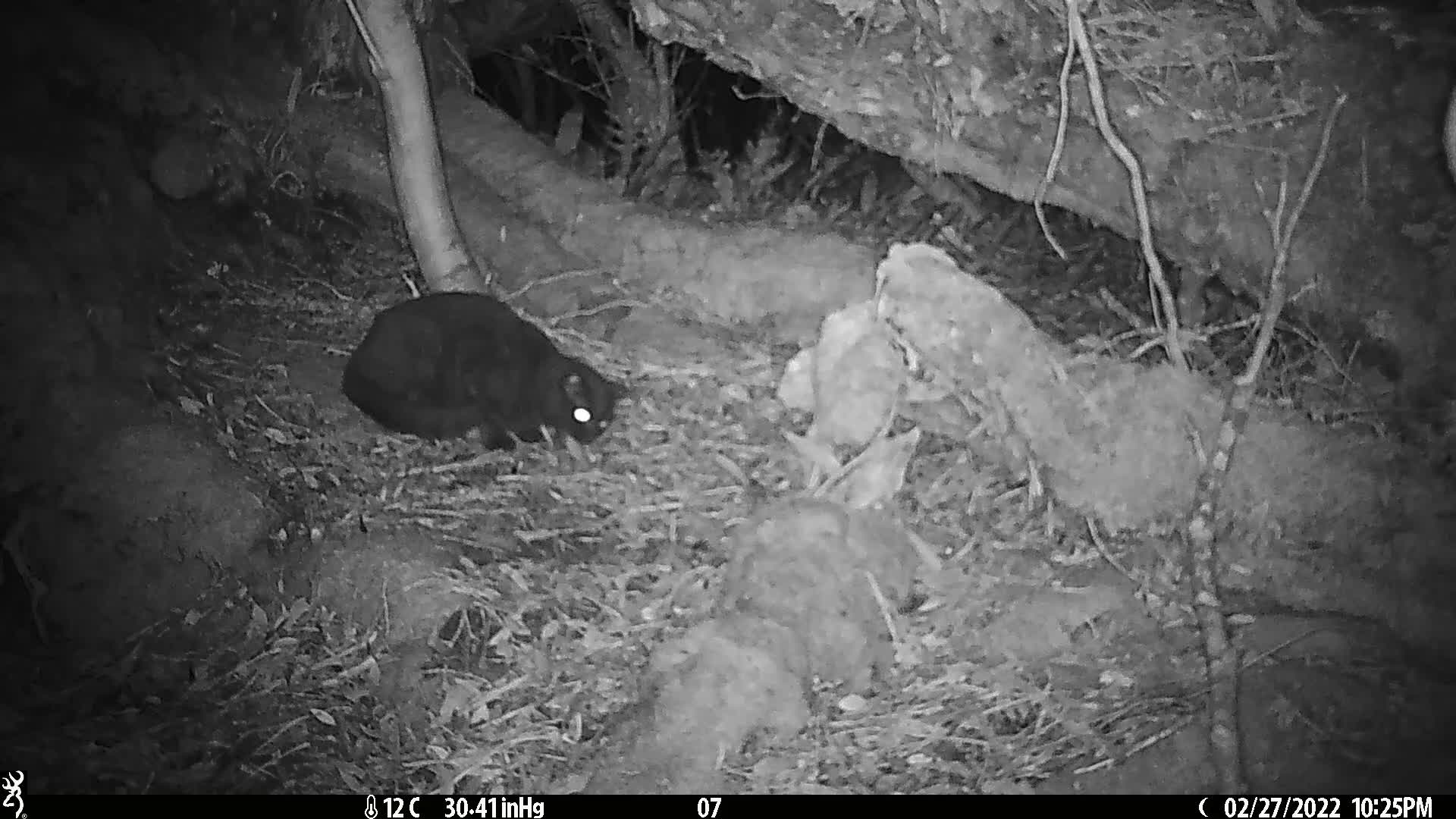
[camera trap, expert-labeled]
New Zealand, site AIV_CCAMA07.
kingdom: Animalia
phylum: Chordata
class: Mammalia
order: Carnivora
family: Felidae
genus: Felis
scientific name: Felis catus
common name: domestic cat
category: cat